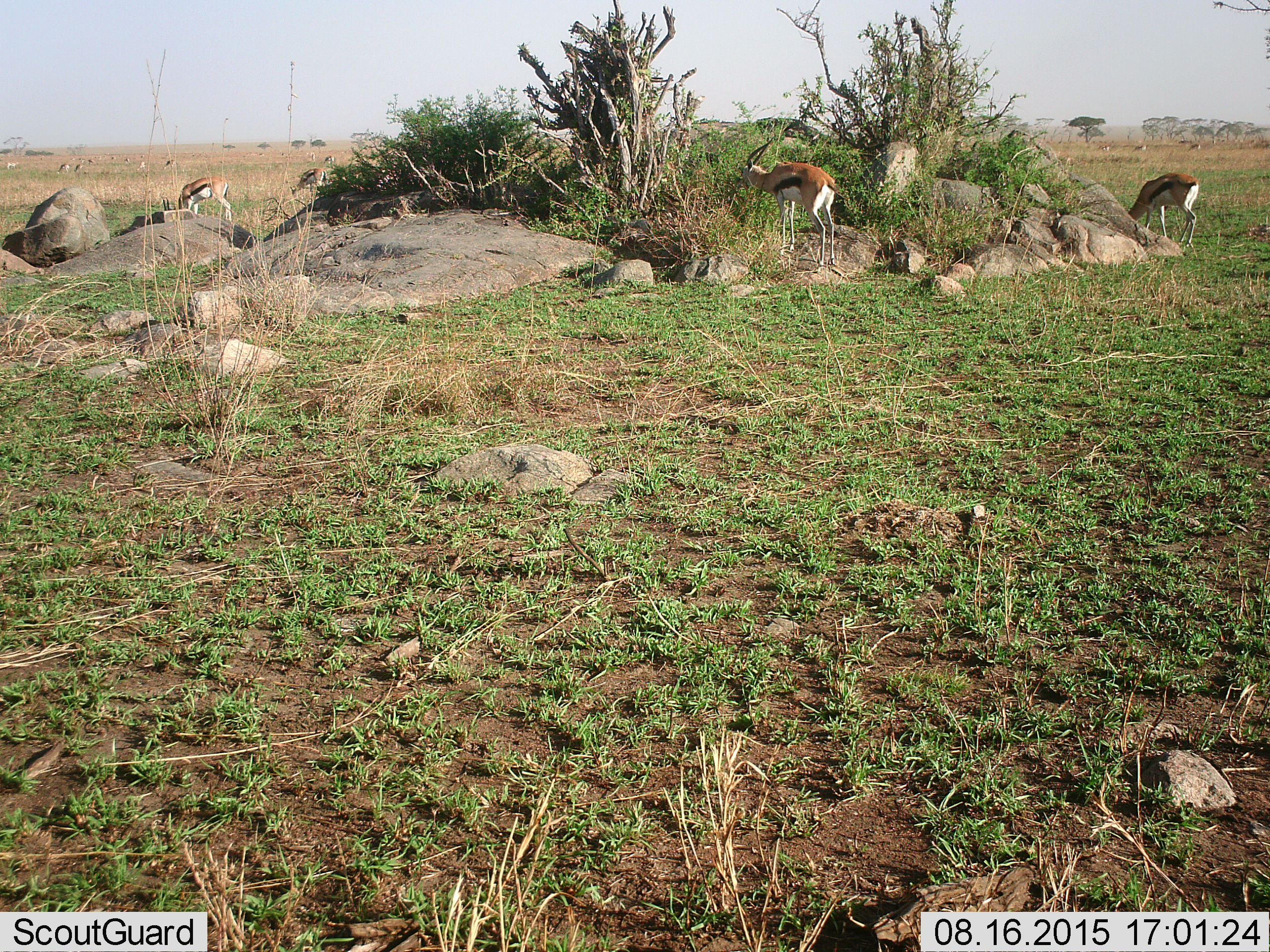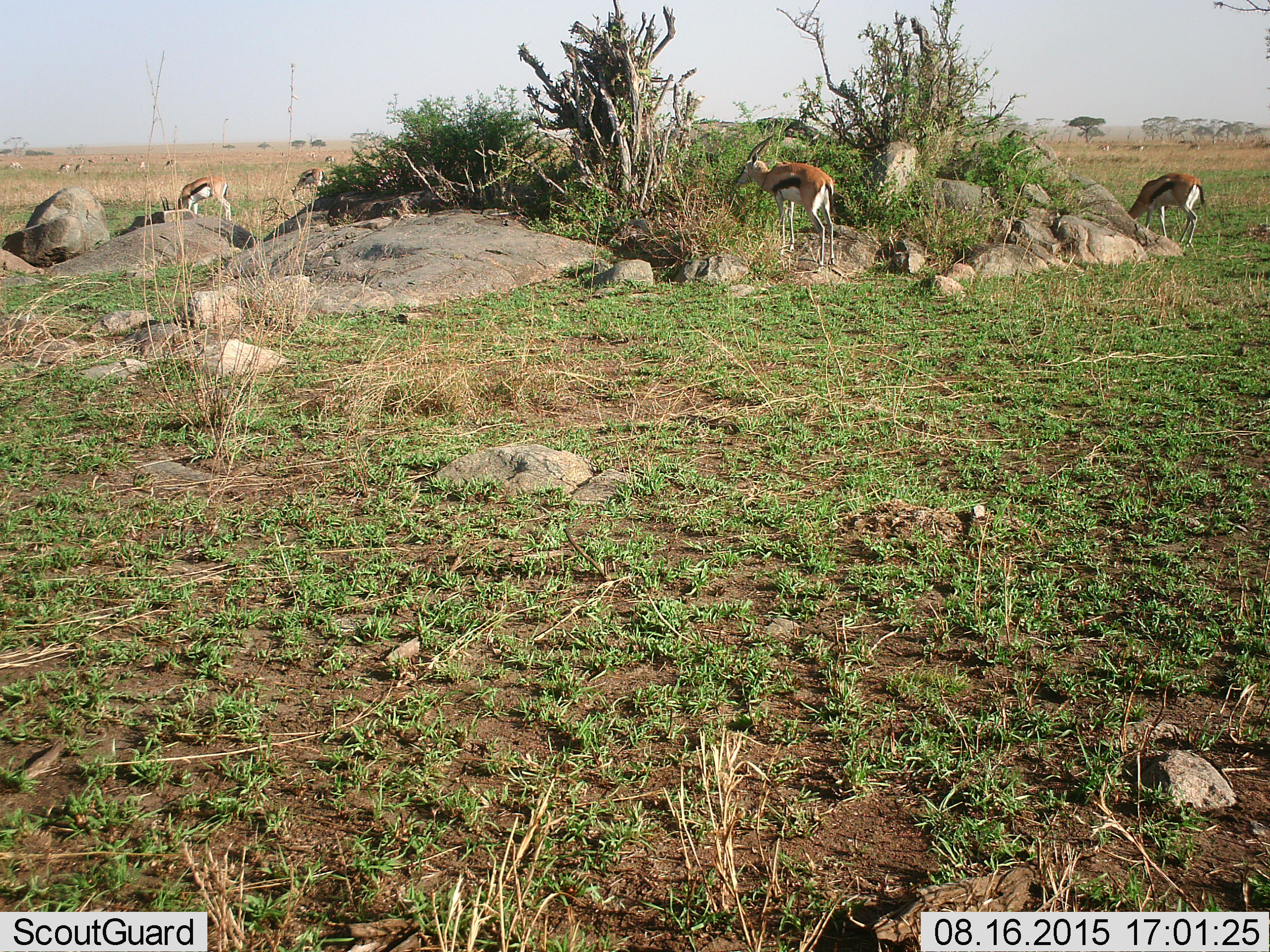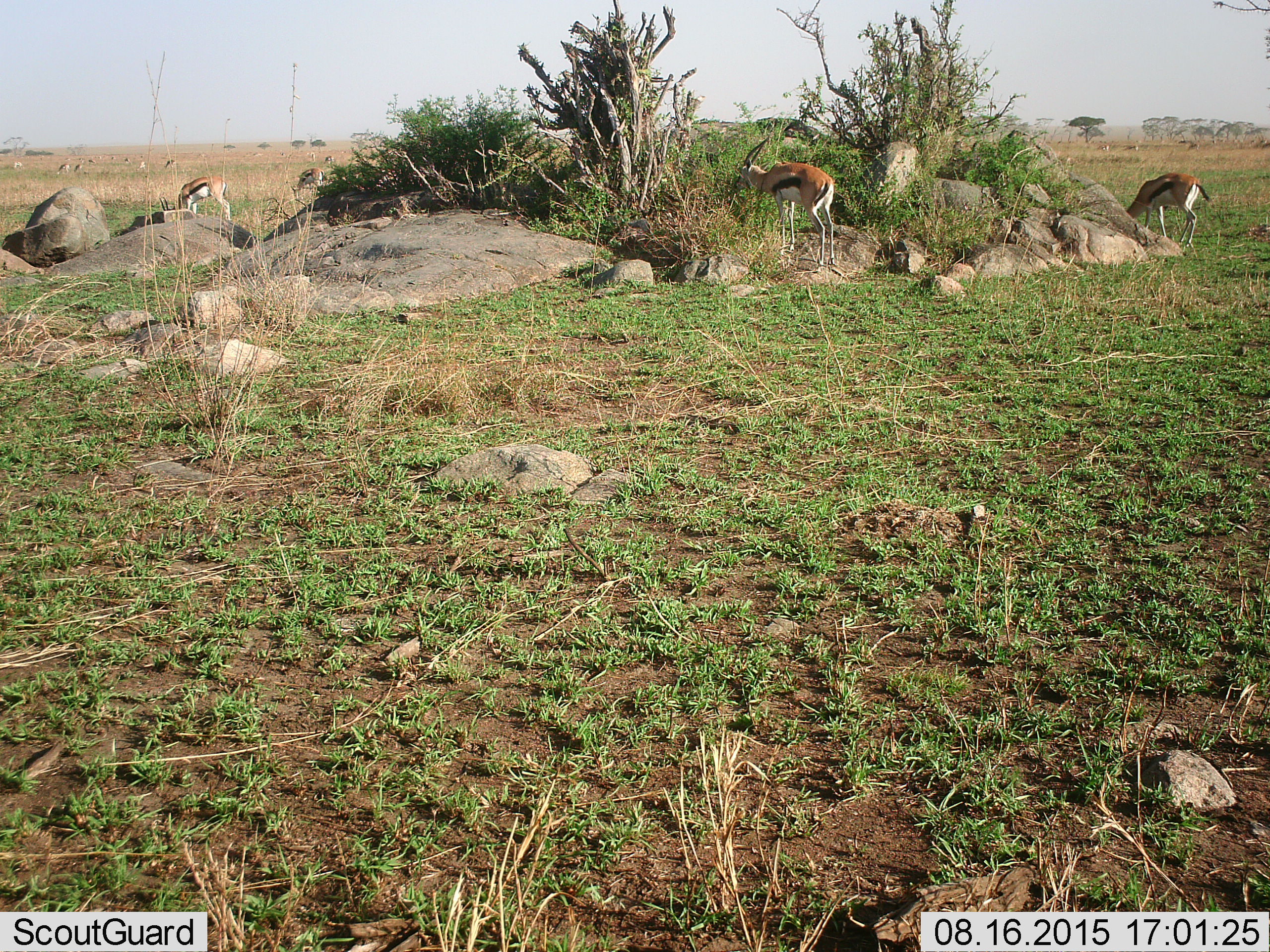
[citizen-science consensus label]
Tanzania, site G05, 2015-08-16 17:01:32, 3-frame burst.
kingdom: Animalia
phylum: Chordata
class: Mammalia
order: Artiodactyla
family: Bovidae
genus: Eudorcas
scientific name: Eudorcas thomsonii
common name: thomson's gazelle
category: gazellethomsons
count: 11-50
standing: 65%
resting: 0%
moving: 35%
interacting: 0%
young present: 12%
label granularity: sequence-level